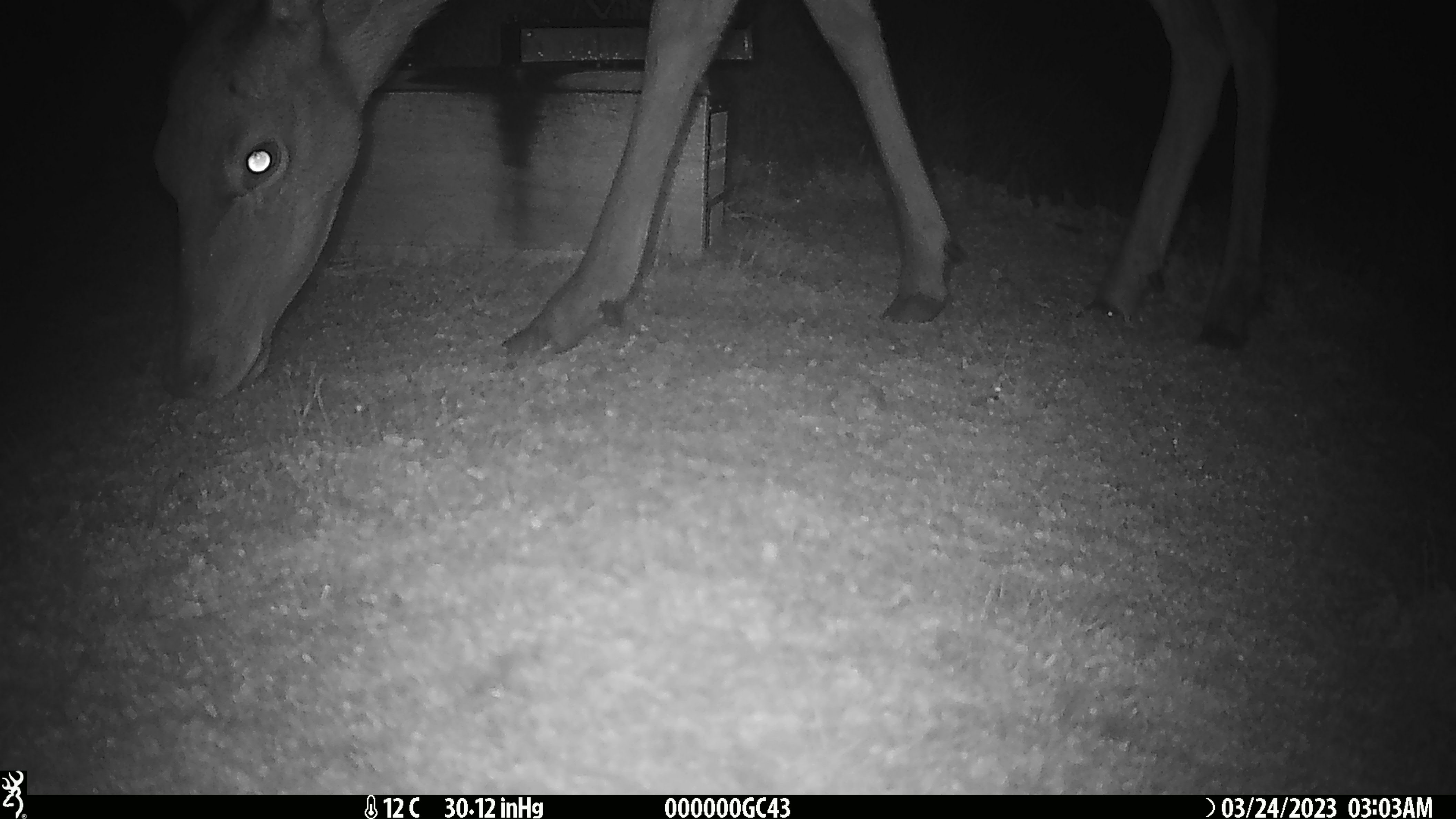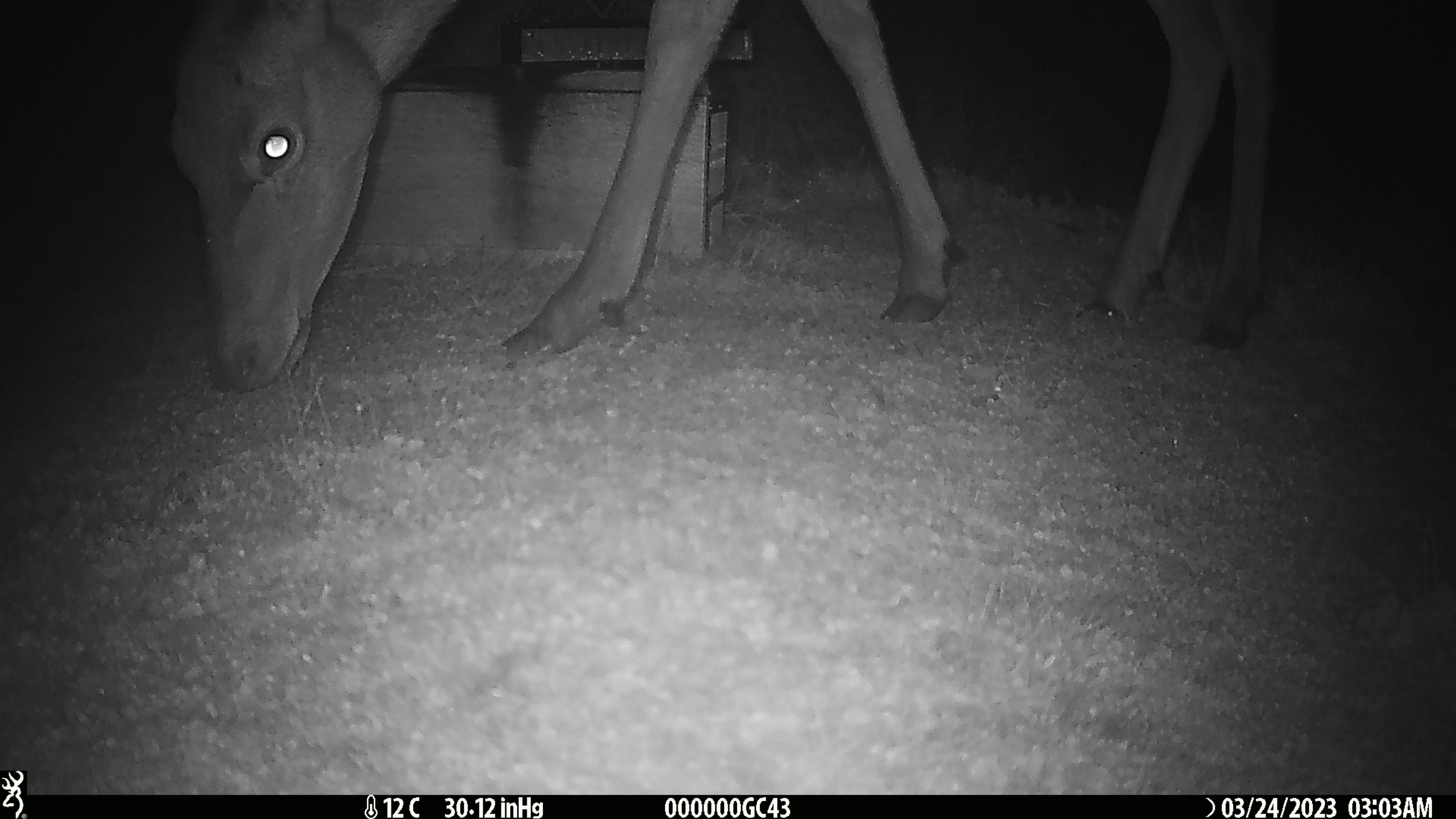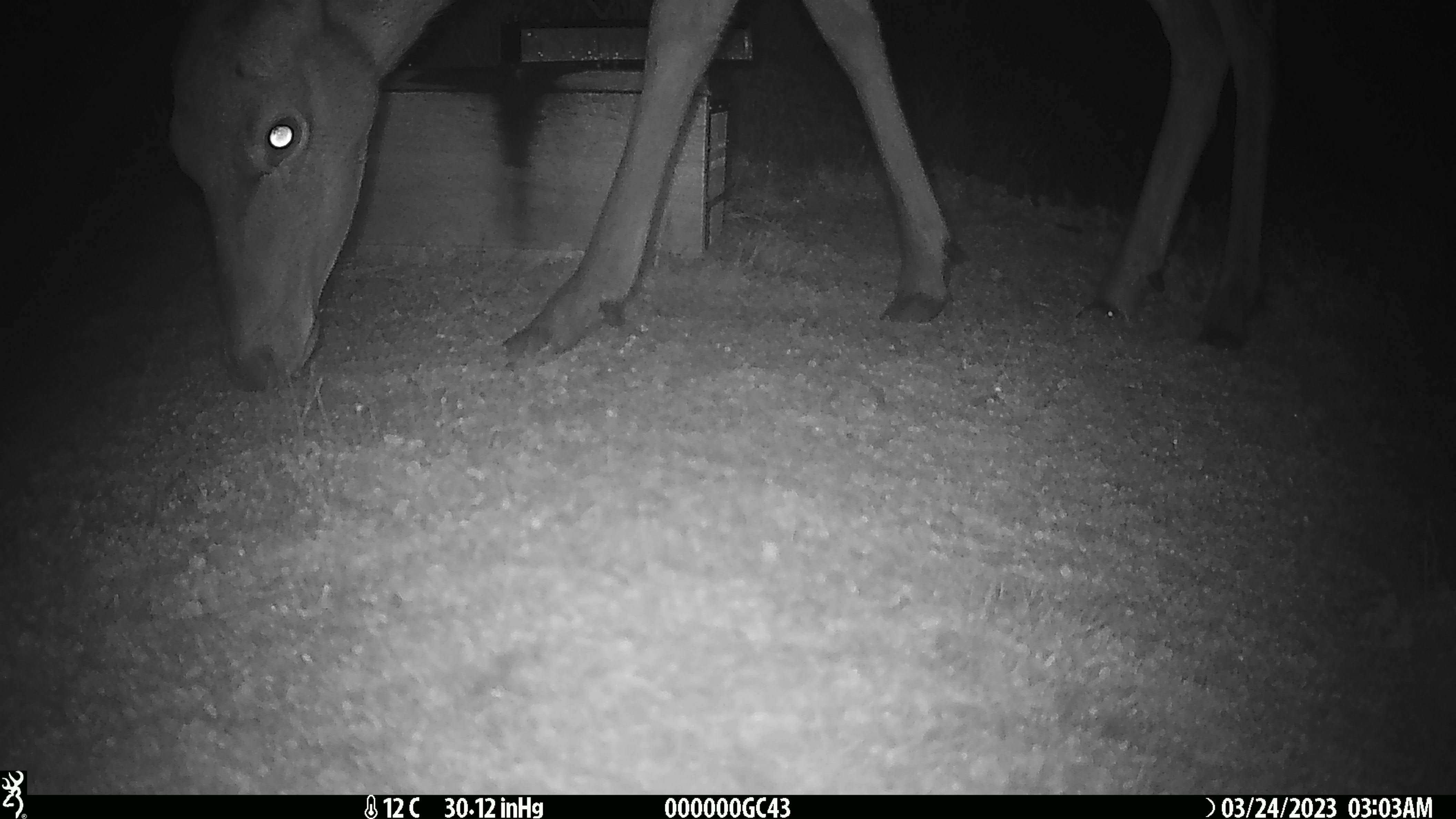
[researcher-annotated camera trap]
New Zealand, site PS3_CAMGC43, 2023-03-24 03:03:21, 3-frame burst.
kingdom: Animalia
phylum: Chordata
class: Mammalia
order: Artiodactyla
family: Cervidae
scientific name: Cervidae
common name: deer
Deer (Cervidae).